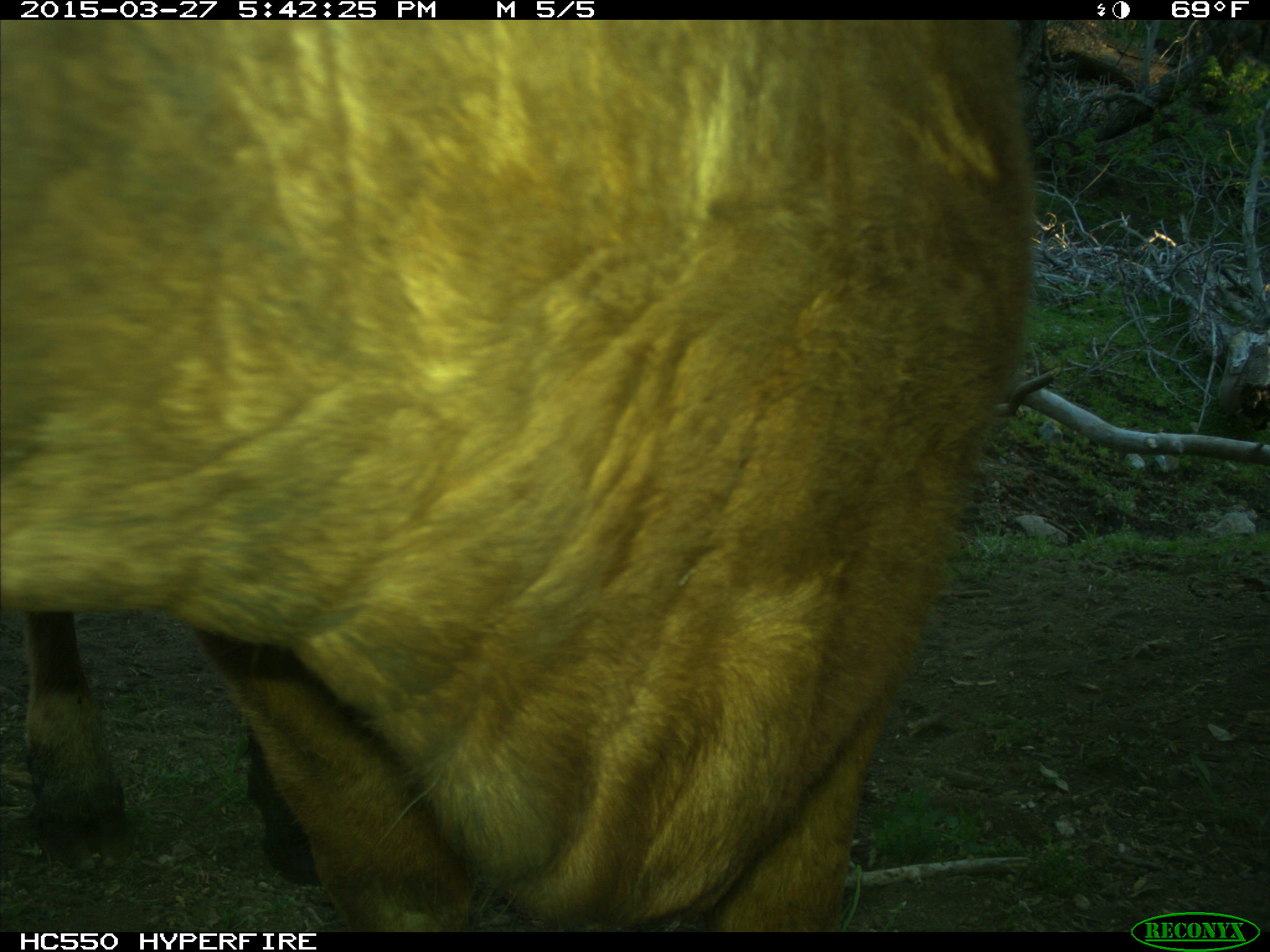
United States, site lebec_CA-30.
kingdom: Animalia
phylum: Chordata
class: Mammalia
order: Artiodactyla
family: Bovidae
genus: Bos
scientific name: Bos taurus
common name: domestic cow